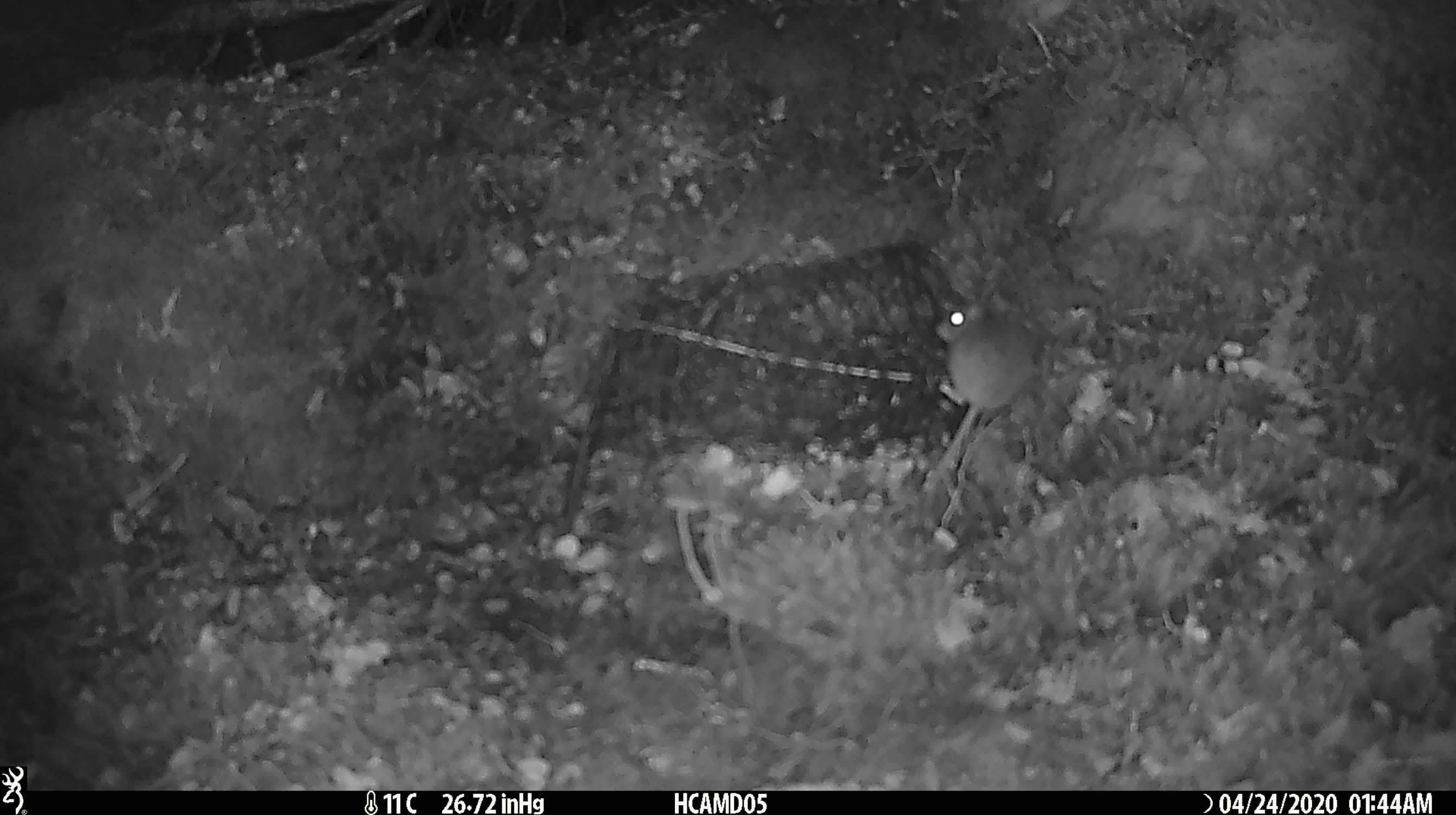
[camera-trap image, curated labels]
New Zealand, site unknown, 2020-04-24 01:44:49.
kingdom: Animalia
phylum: Chordata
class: Mammalia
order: Rodentia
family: Muridae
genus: Mus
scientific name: Mus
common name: mouse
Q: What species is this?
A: Mouse (Mus).